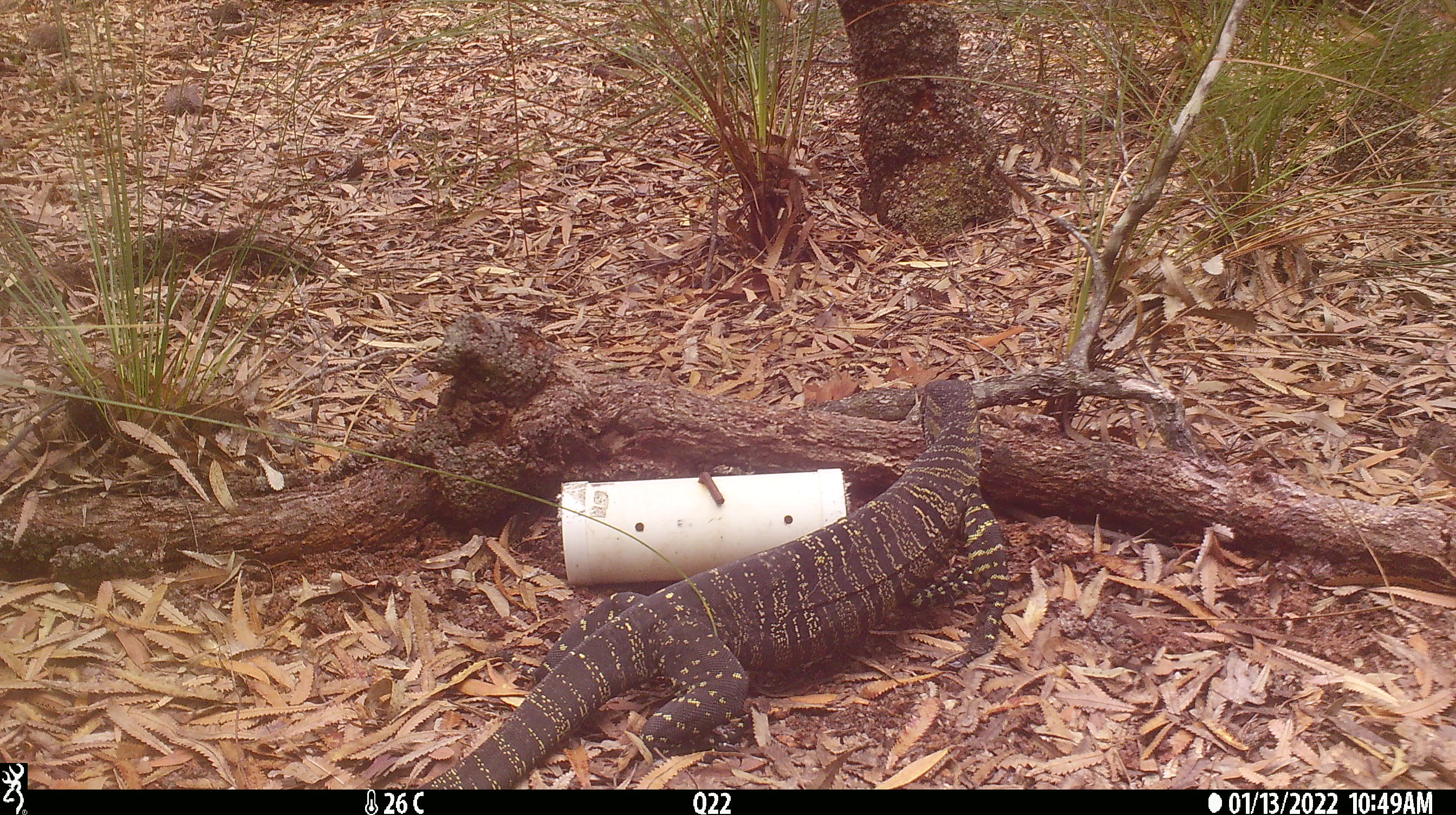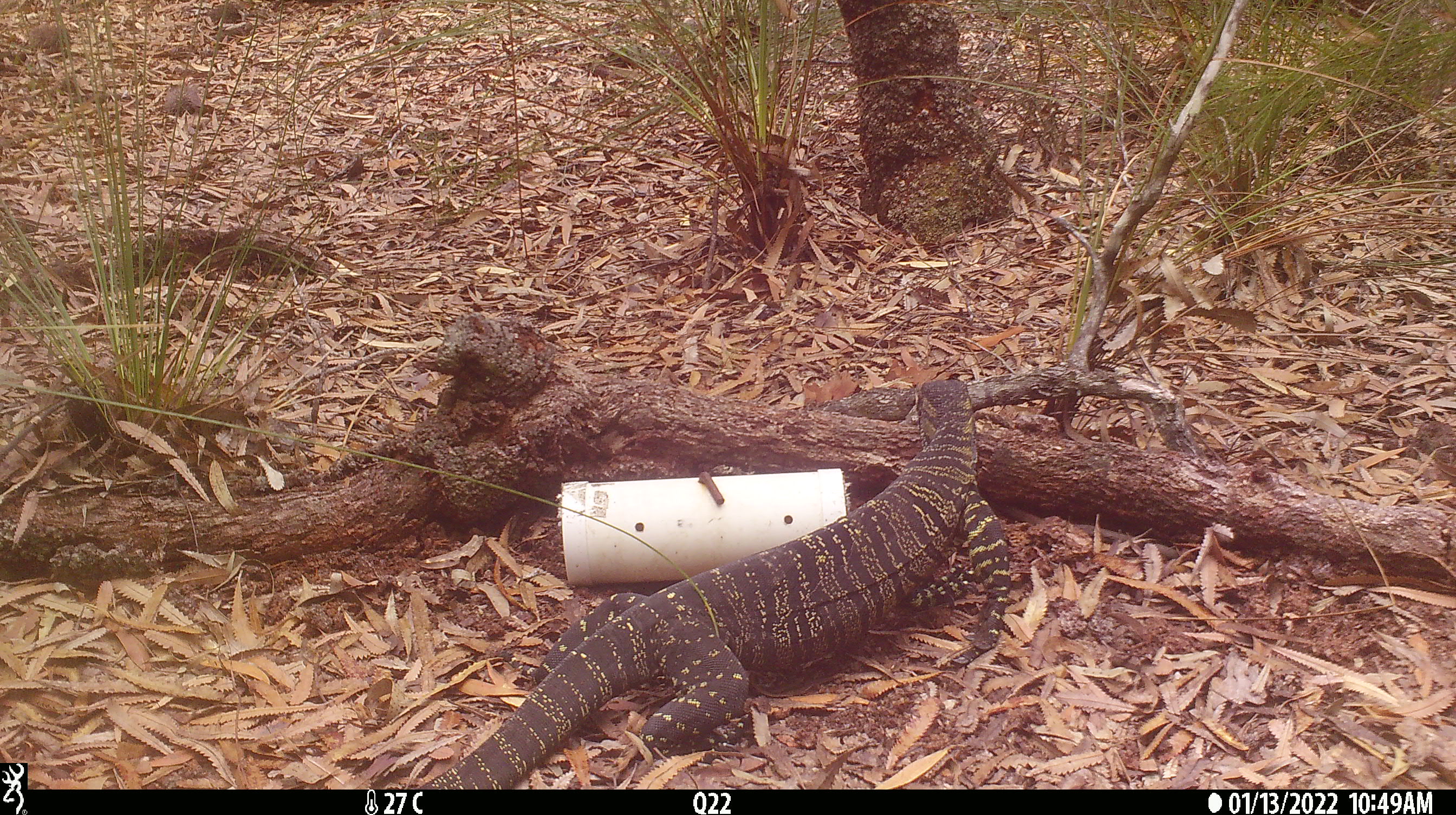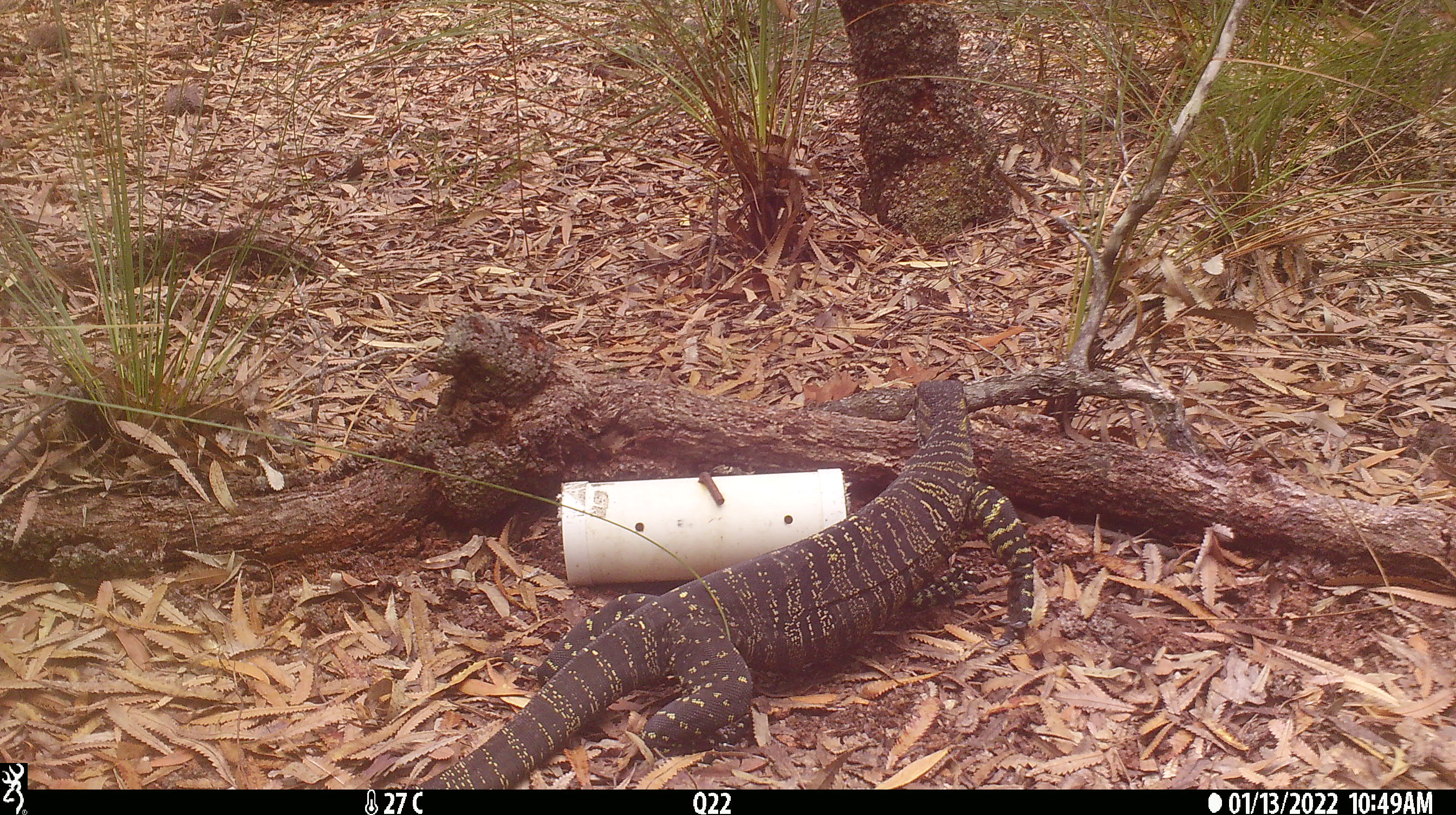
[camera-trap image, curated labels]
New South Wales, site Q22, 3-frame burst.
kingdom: Animalia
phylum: Chordata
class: Reptilia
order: Squamata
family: Varanidae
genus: Varanus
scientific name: Varanus varius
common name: lace monitor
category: goanna